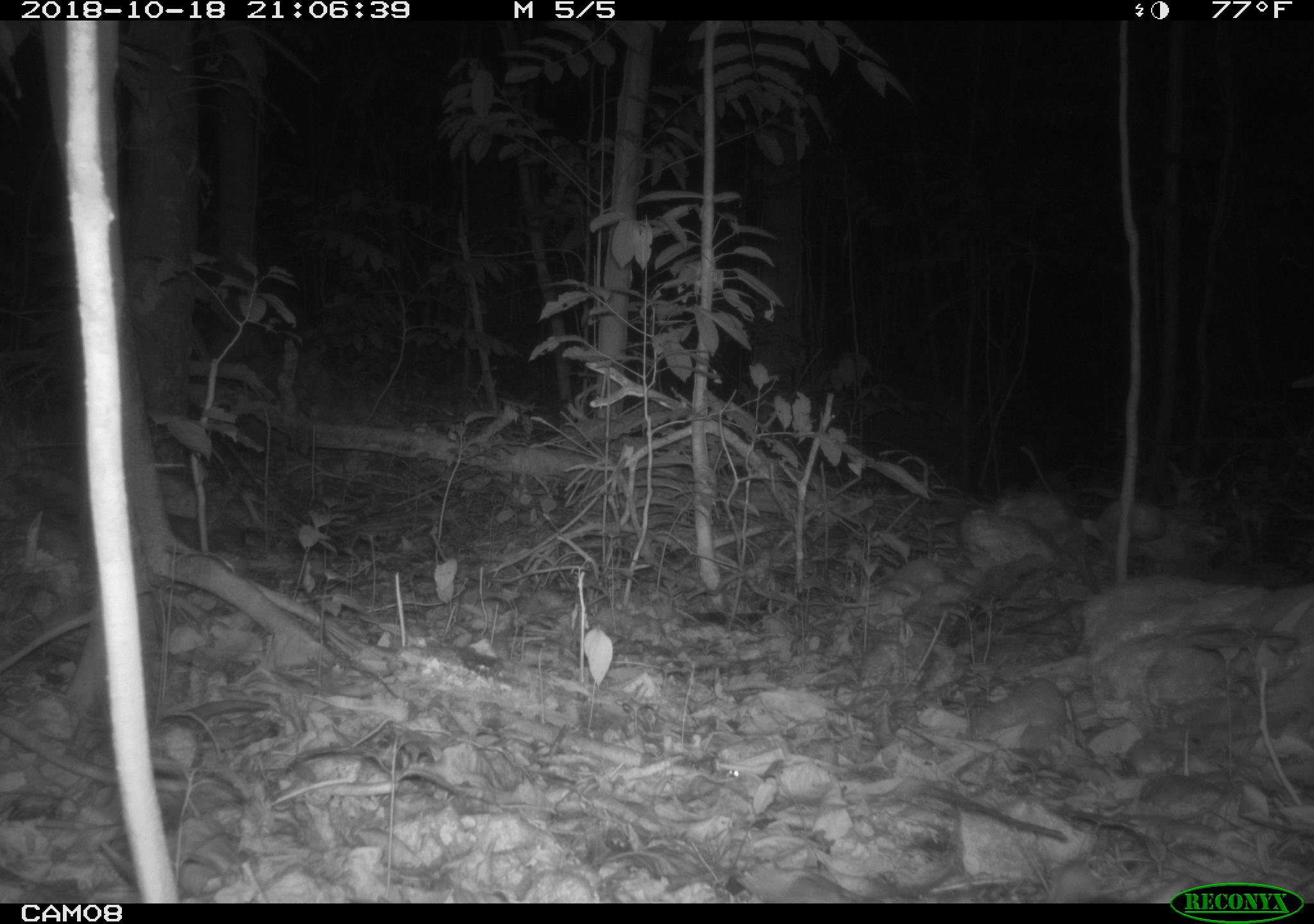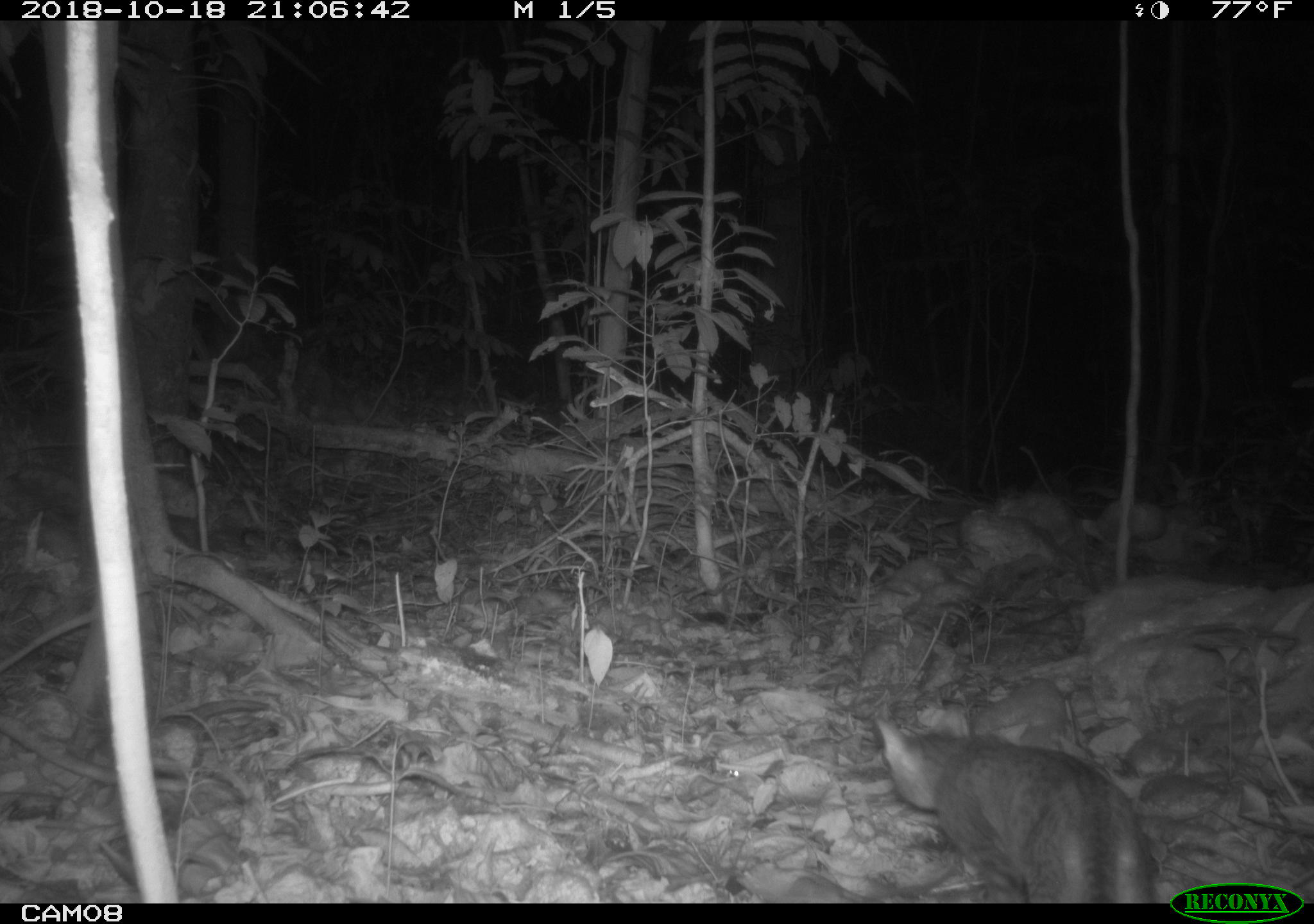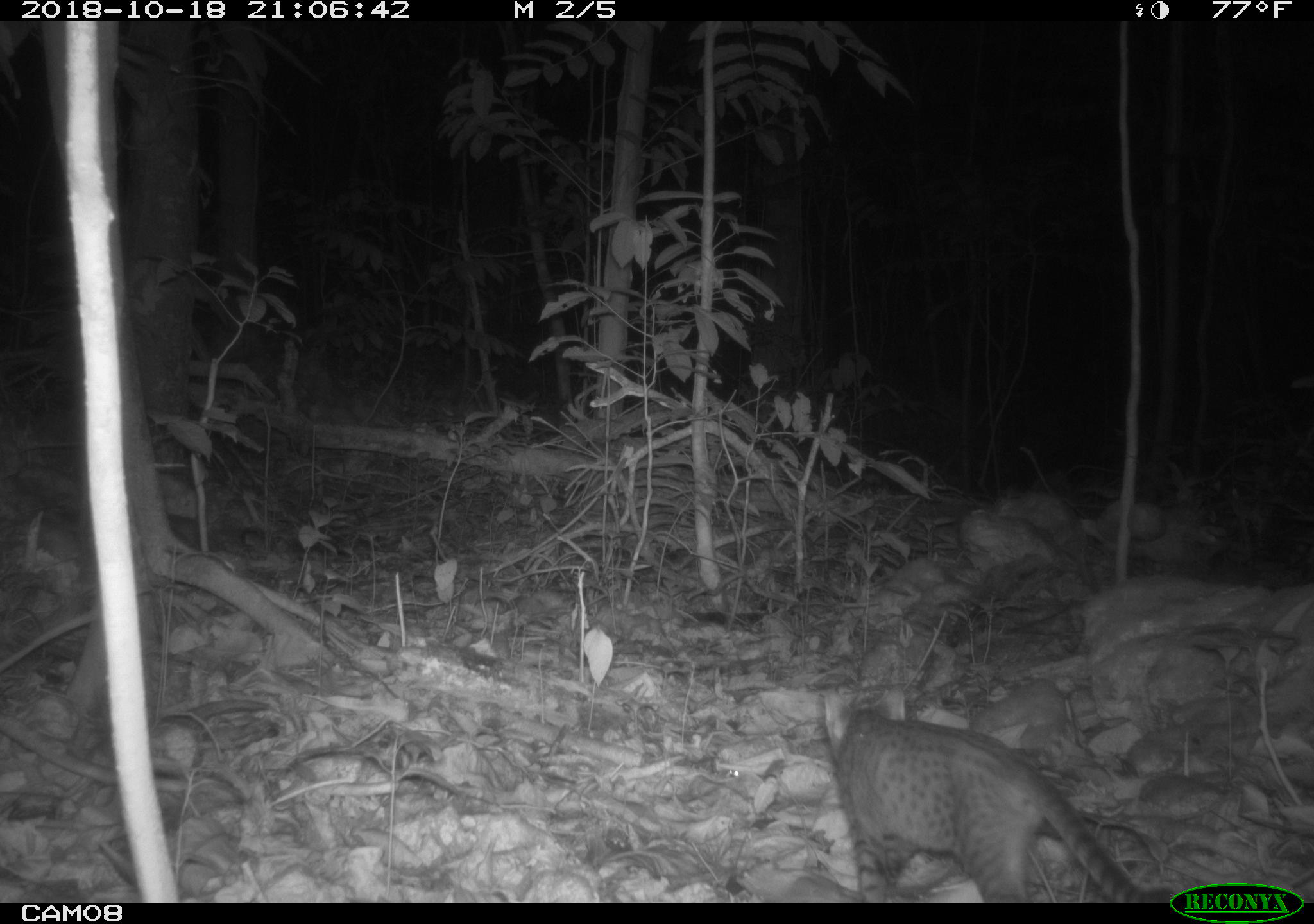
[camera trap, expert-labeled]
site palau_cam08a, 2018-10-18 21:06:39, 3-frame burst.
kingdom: Animalia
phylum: Chordata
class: Mammalia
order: Carnivora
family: Felidae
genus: Felis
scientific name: Felis catus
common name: cat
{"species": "cat (Felis catus)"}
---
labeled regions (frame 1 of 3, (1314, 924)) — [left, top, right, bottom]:
cat: [1037, 847, 1175, 903]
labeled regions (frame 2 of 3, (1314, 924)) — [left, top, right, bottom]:
cat: [860, 705, 1158, 900]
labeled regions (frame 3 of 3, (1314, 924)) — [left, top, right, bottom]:
cat: [808, 677, 1179, 906]